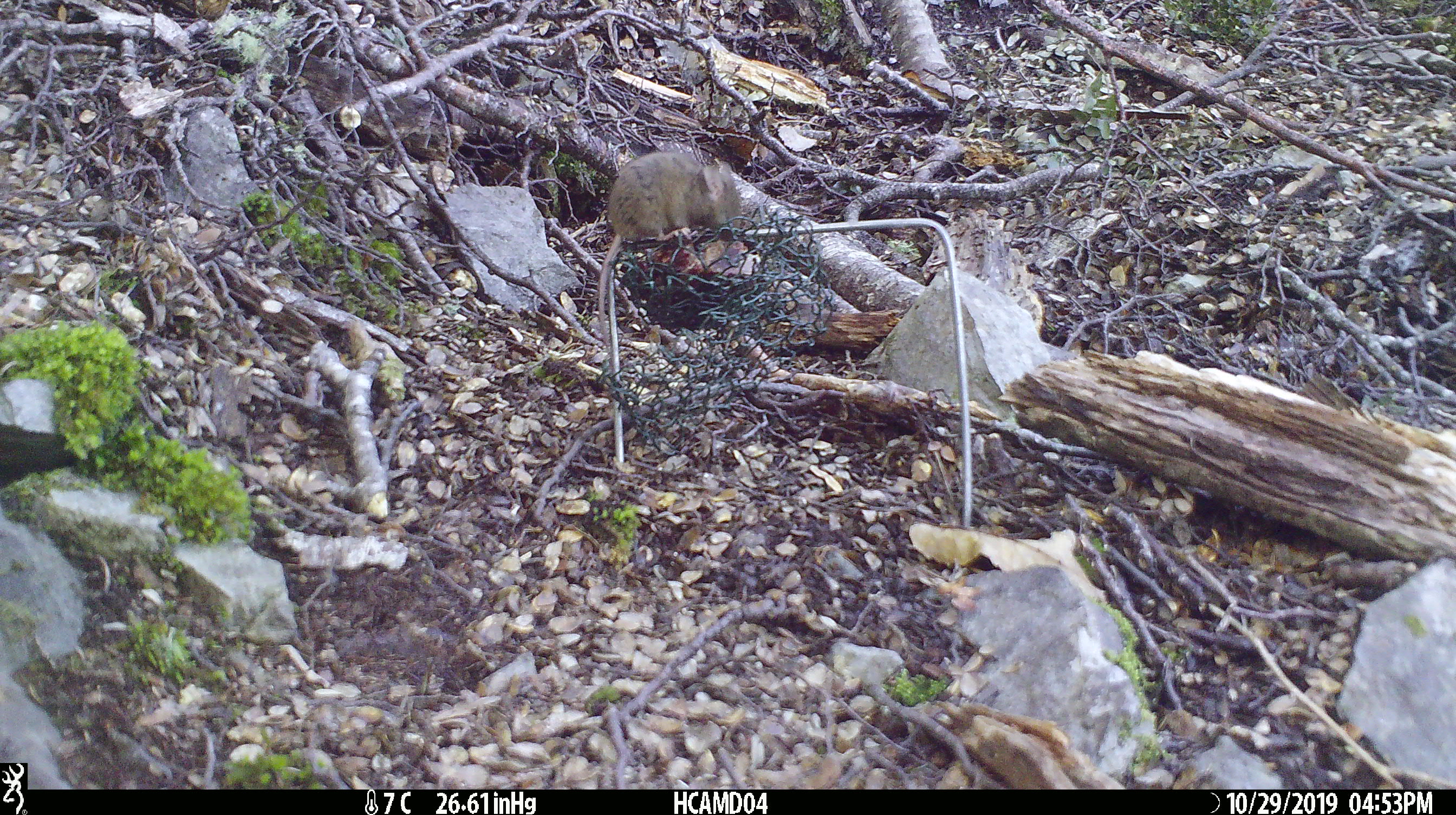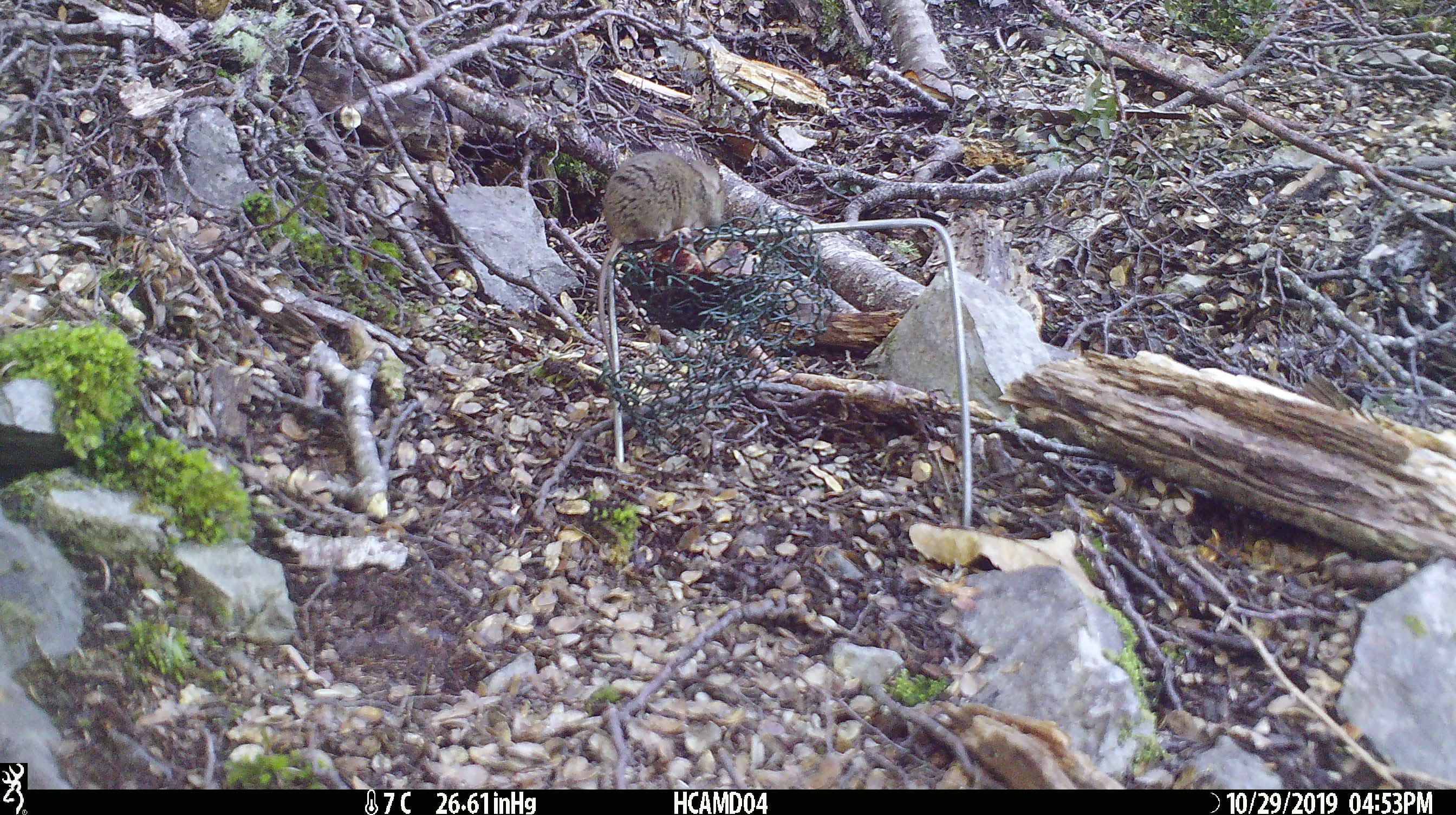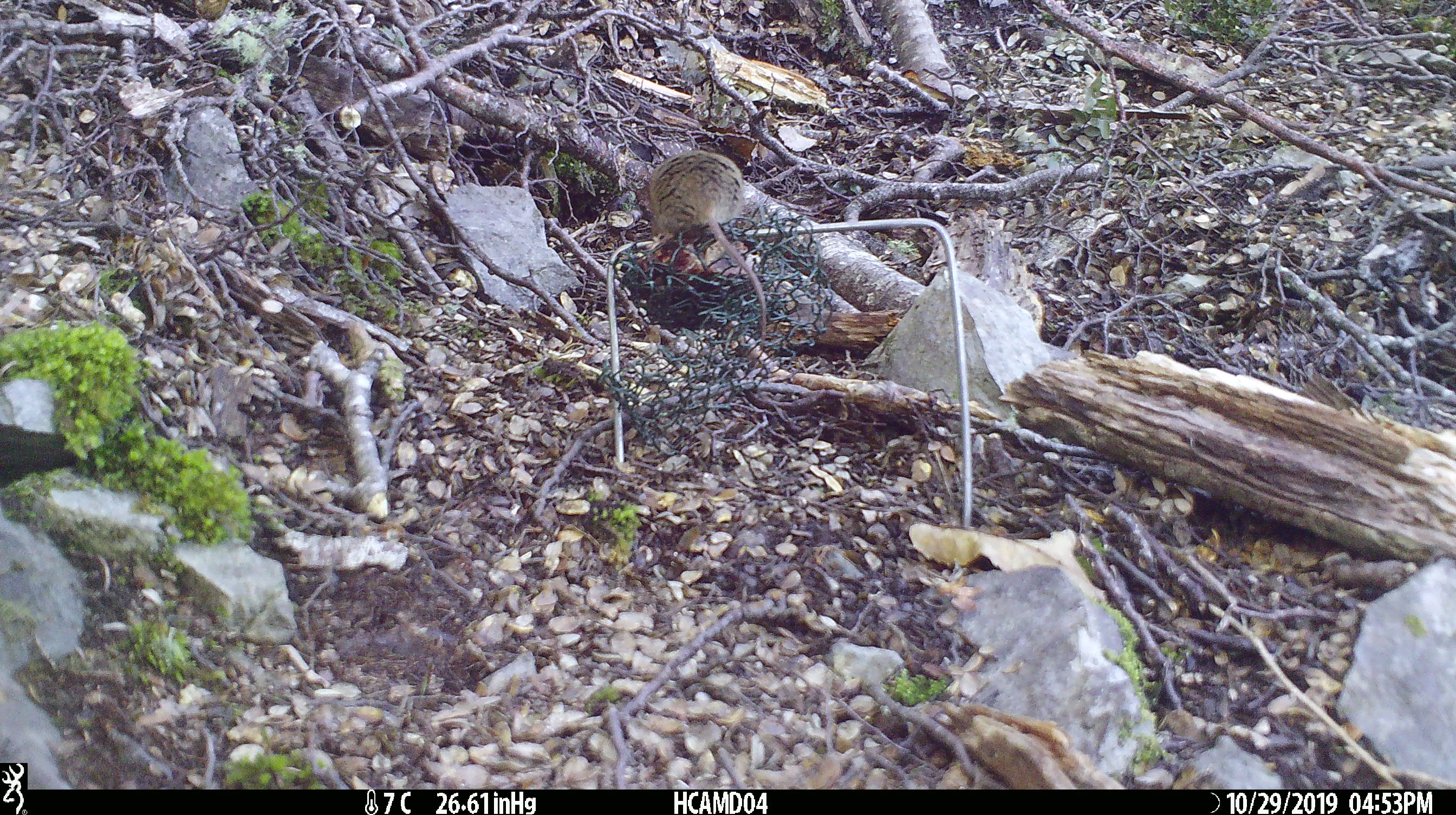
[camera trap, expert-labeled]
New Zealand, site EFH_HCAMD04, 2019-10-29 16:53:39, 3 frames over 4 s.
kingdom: Animalia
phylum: Chordata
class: Mammalia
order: Rodentia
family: Muridae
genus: Mus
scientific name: Mus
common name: mouse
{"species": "mouse (Mus)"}